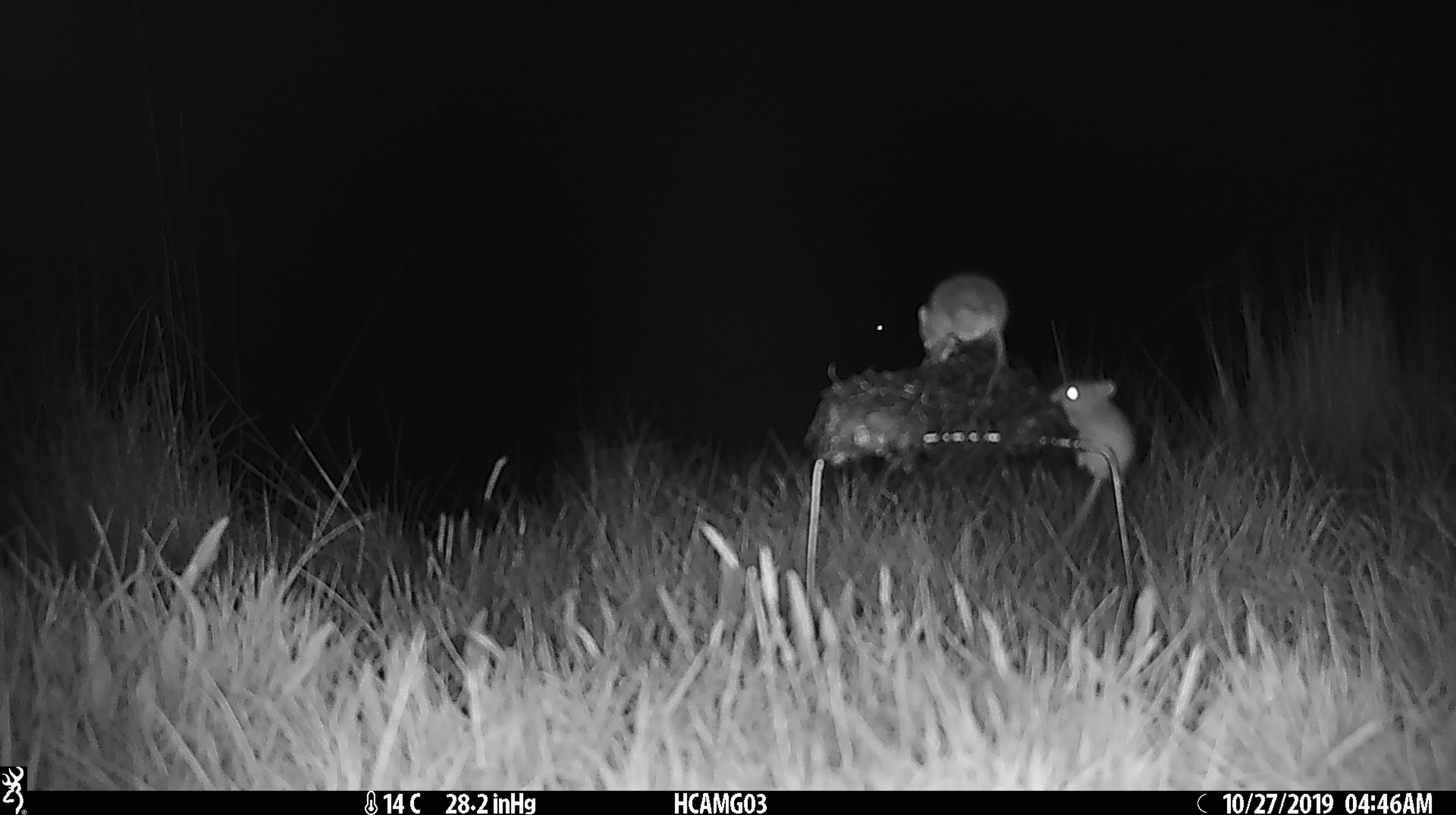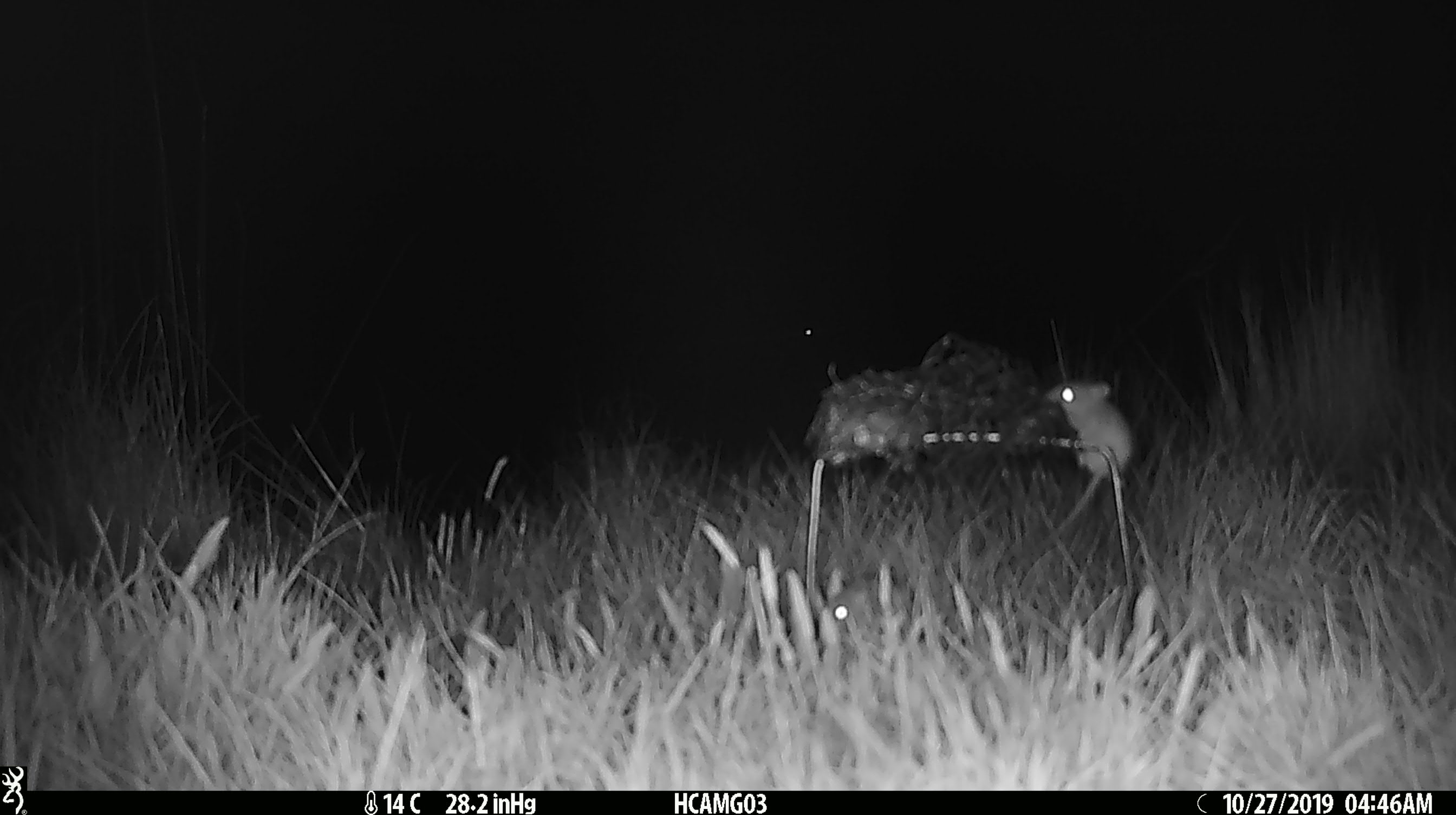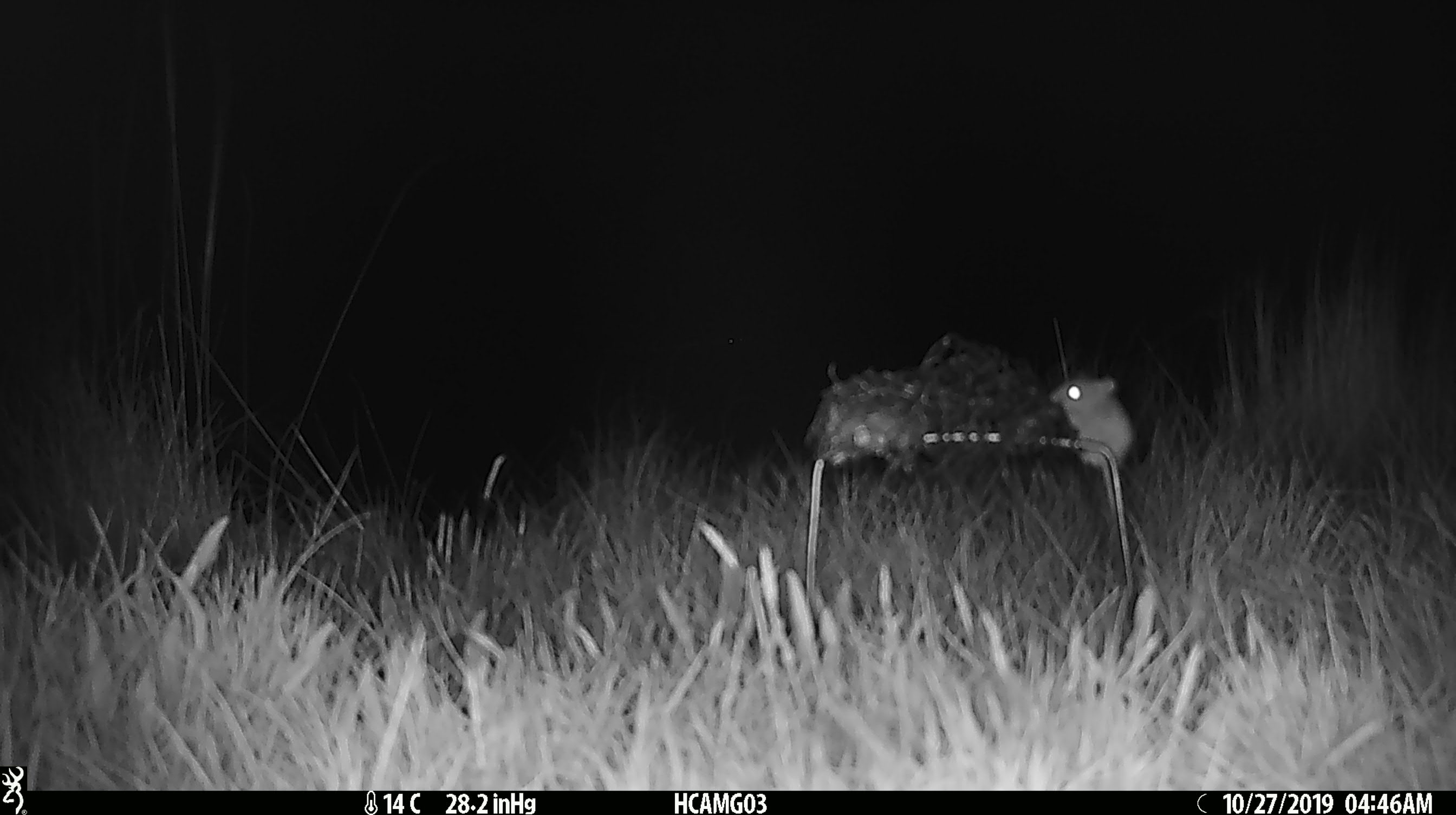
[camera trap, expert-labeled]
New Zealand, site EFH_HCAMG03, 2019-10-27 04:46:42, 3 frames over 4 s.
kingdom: Animalia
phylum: Chordata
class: Mammalia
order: Rodentia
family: Muridae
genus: Mus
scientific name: Mus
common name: mouse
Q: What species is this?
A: Mouse (Mus).